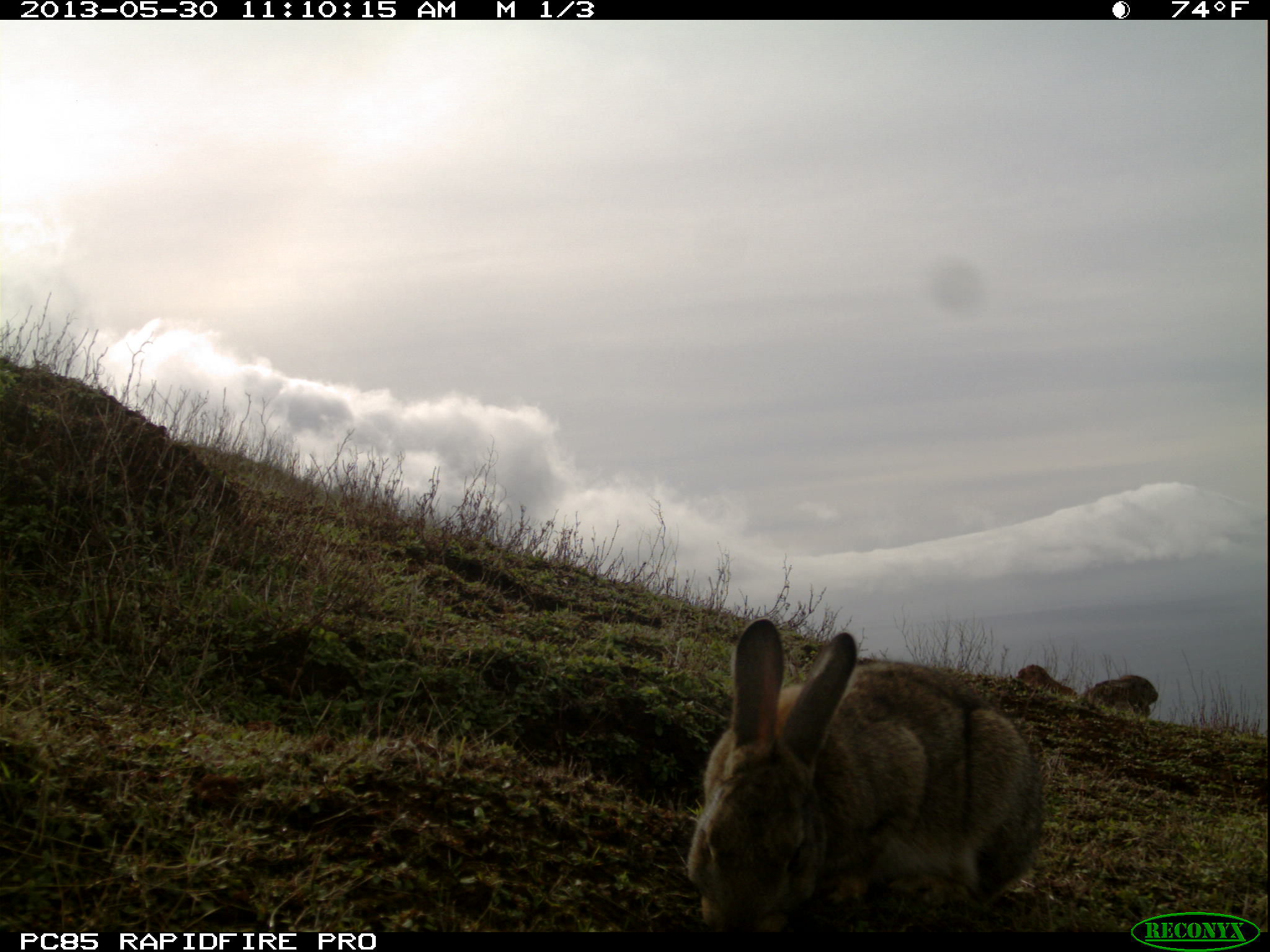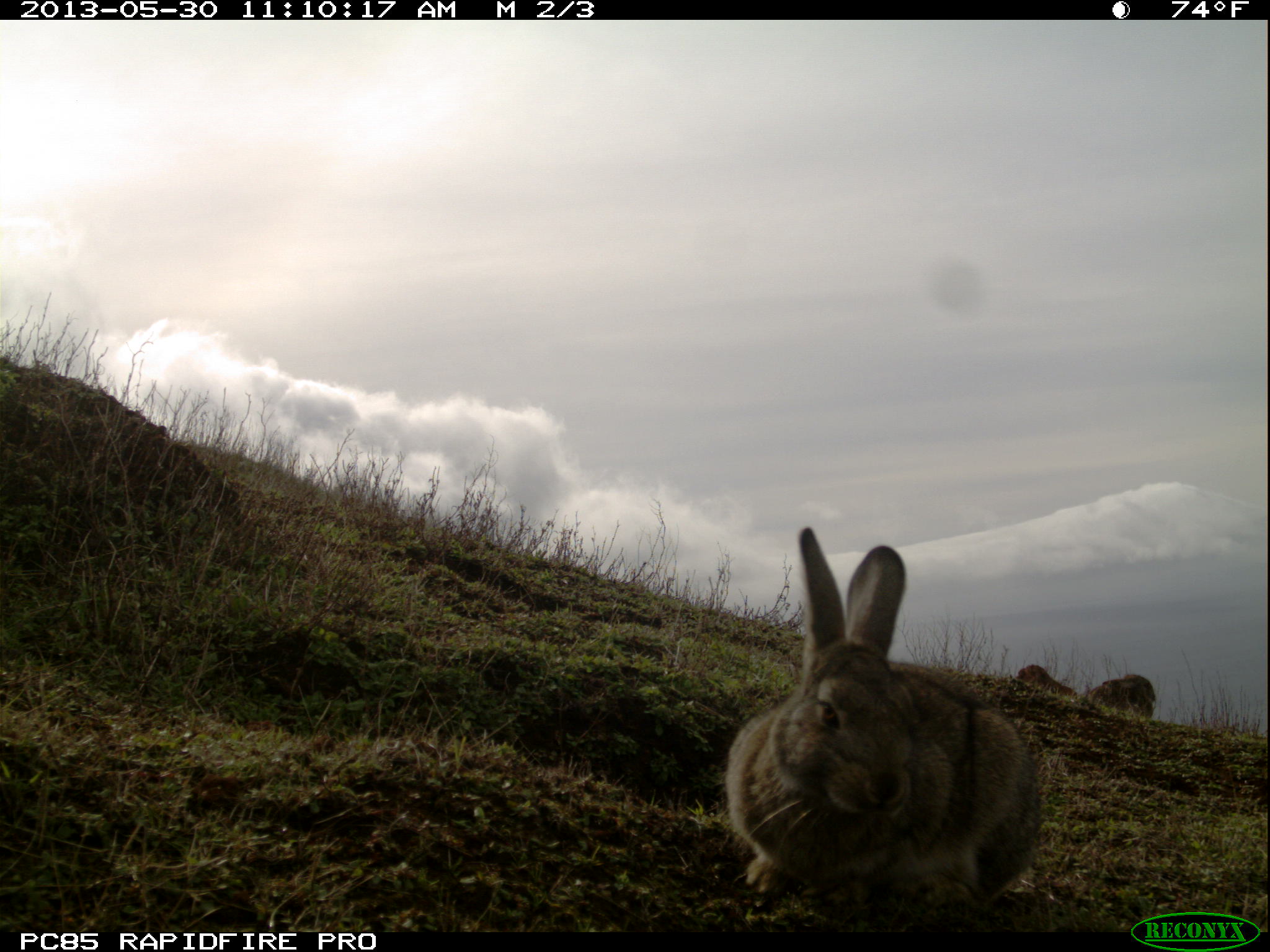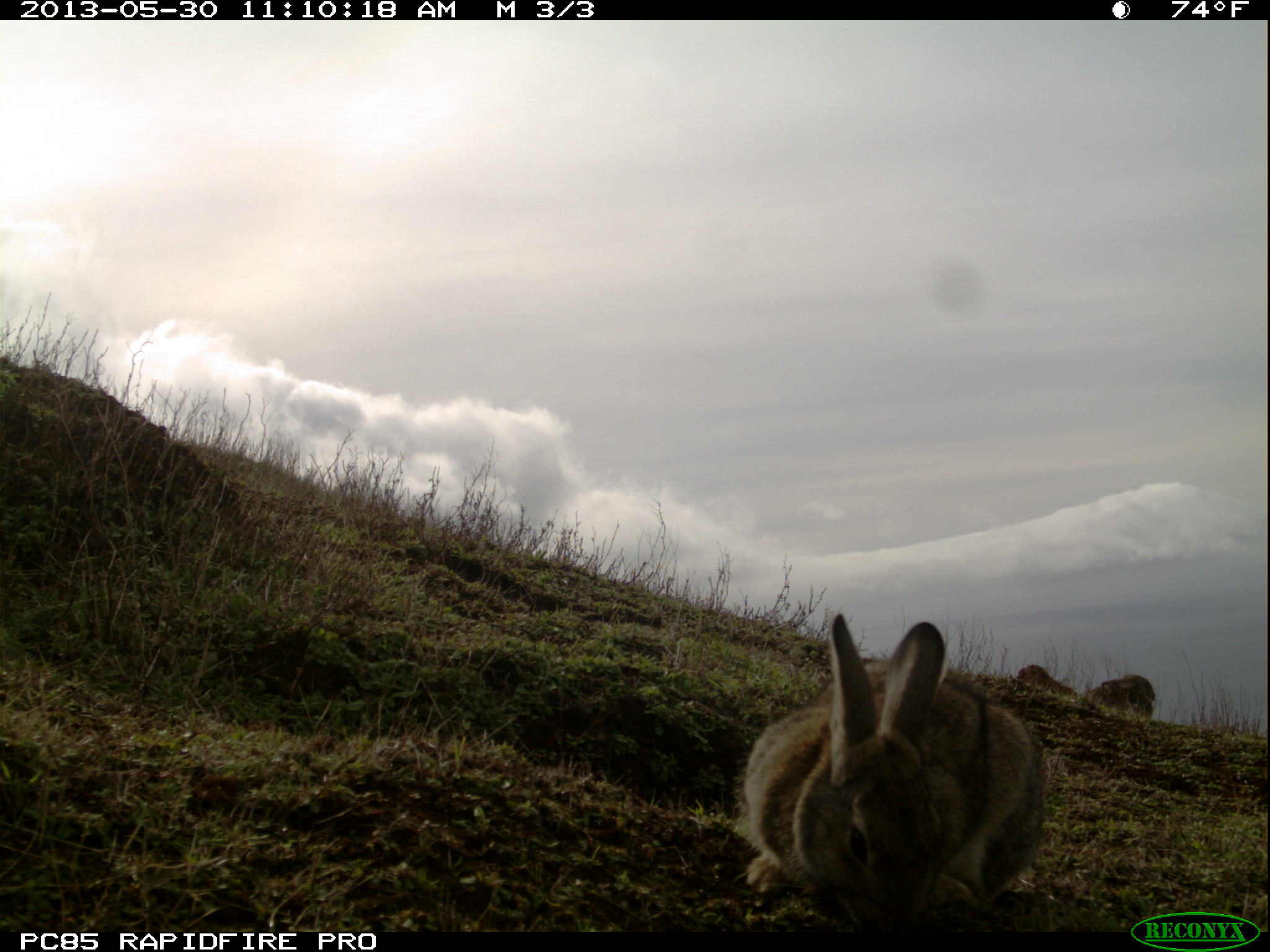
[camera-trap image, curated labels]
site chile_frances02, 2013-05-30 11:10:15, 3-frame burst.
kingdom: Animalia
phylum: Chordata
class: Mammalia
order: Lagomorpha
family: Leporidae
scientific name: Leporidae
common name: rabbits and hares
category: rabbit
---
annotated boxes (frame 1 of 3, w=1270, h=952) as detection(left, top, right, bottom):
rabbit: detection(680, 616, 1046, 932); detection(1082, 669, 1164, 715)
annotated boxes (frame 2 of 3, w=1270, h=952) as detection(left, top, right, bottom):
rabbit: detection(723, 528, 1044, 915); detection(1085, 671, 1158, 720)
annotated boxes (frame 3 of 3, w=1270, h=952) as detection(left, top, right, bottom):
rabbit: detection(735, 610, 1047, 929); detection(1086, 670, 1159, 721)